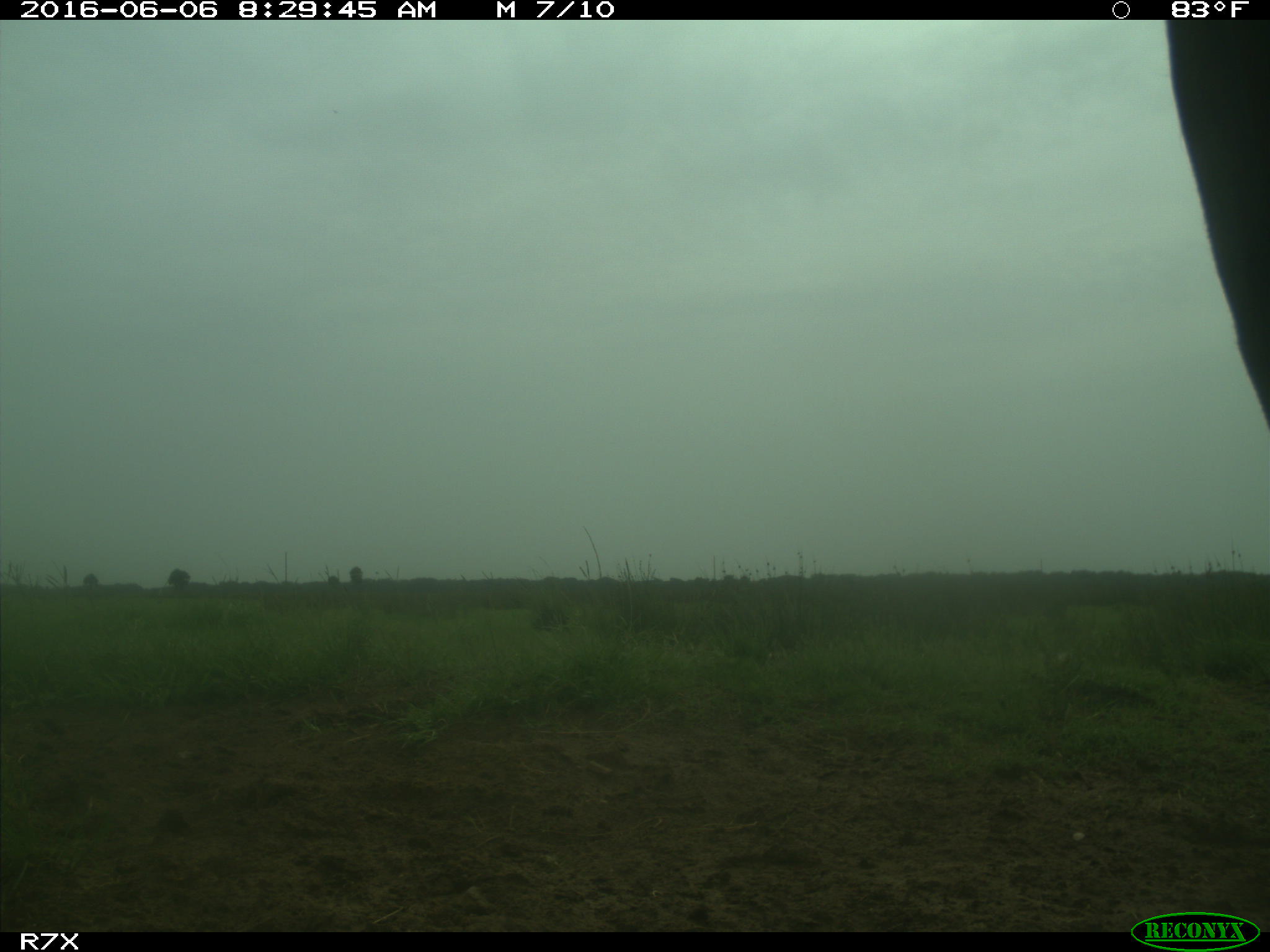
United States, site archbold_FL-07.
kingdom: Animalia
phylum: Chordata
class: Mammalia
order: Artiodactyla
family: Bovidae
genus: Bos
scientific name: Bos taurus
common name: domestic cow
Bos taurus (domestic cow).